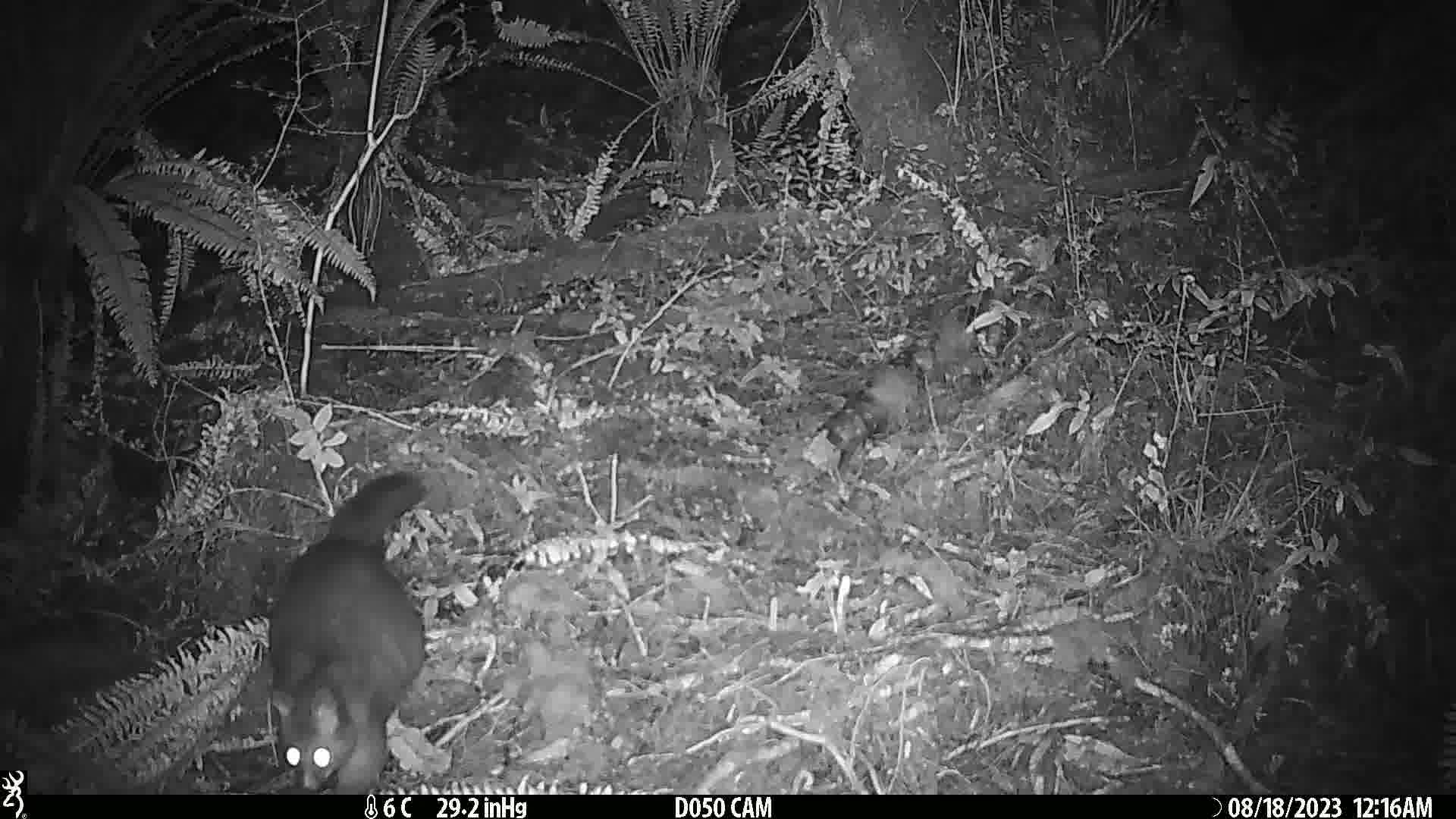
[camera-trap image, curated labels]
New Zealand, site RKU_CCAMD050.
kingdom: Animalia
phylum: Chordata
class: Mammalia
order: Diprotodontia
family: Phalangeridae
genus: Trichosurus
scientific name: Trichosurus vulpecula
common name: common brushtail possum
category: possum